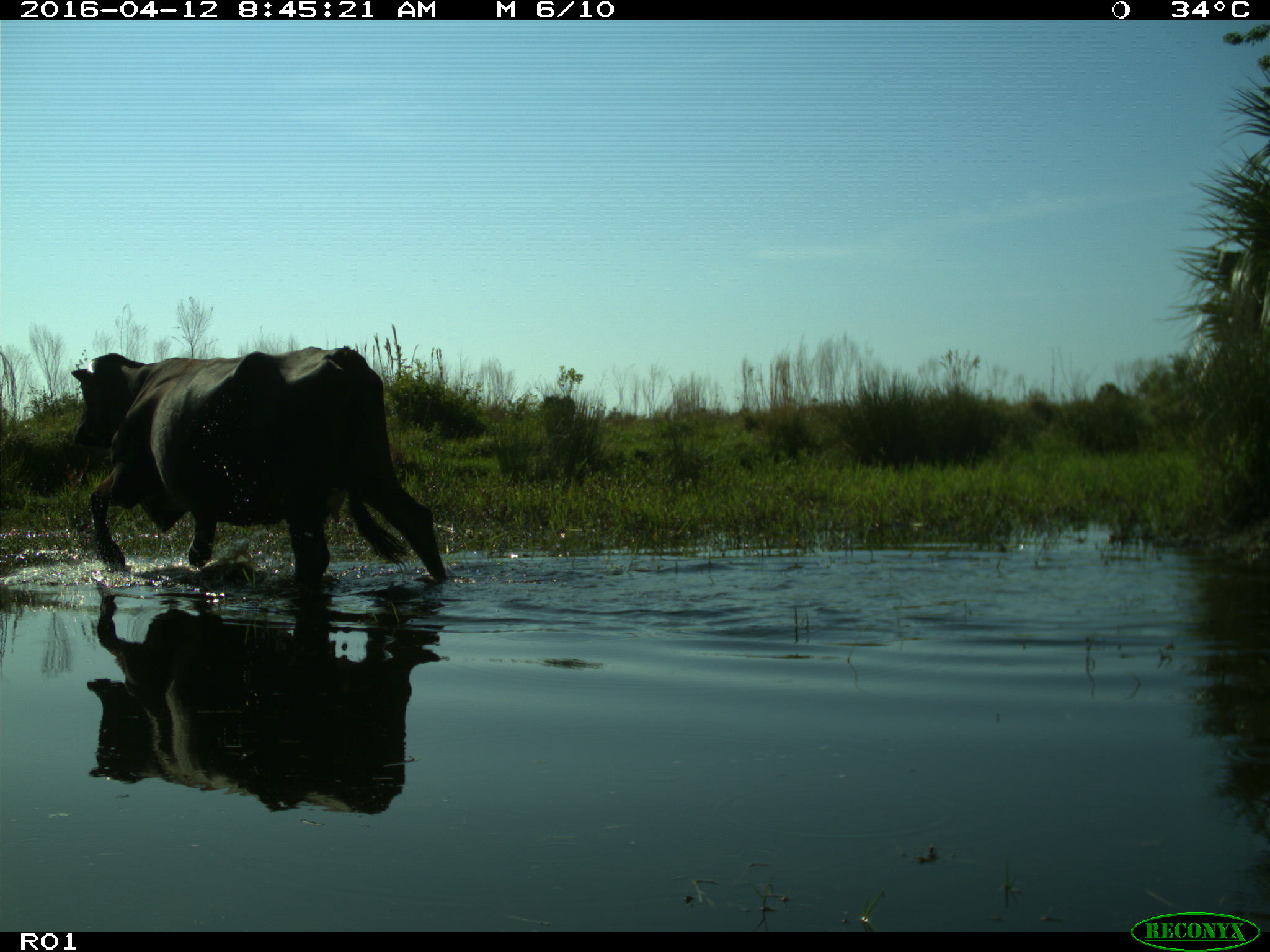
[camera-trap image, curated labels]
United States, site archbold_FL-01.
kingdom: Animalia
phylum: Chordata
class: Mammalia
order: Artiodactyla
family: Bovidae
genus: Bos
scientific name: Bos taurus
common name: domestic cow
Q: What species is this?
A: Bos taurus (domestic cow).